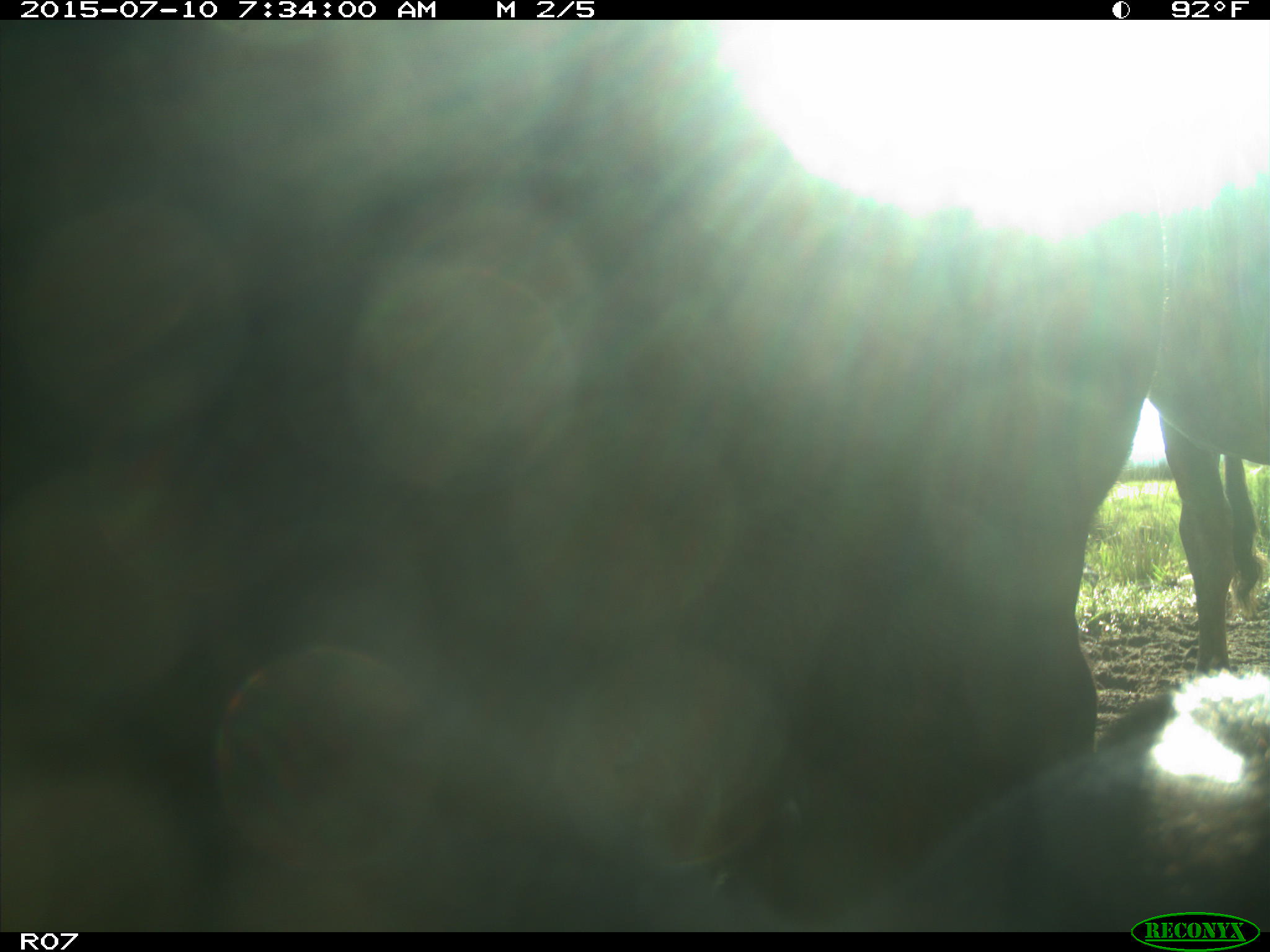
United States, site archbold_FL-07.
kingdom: Animalia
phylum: Chordata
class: Mammalia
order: Artiodactyla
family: Bovidae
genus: Bos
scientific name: Bos taurus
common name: domestic cow